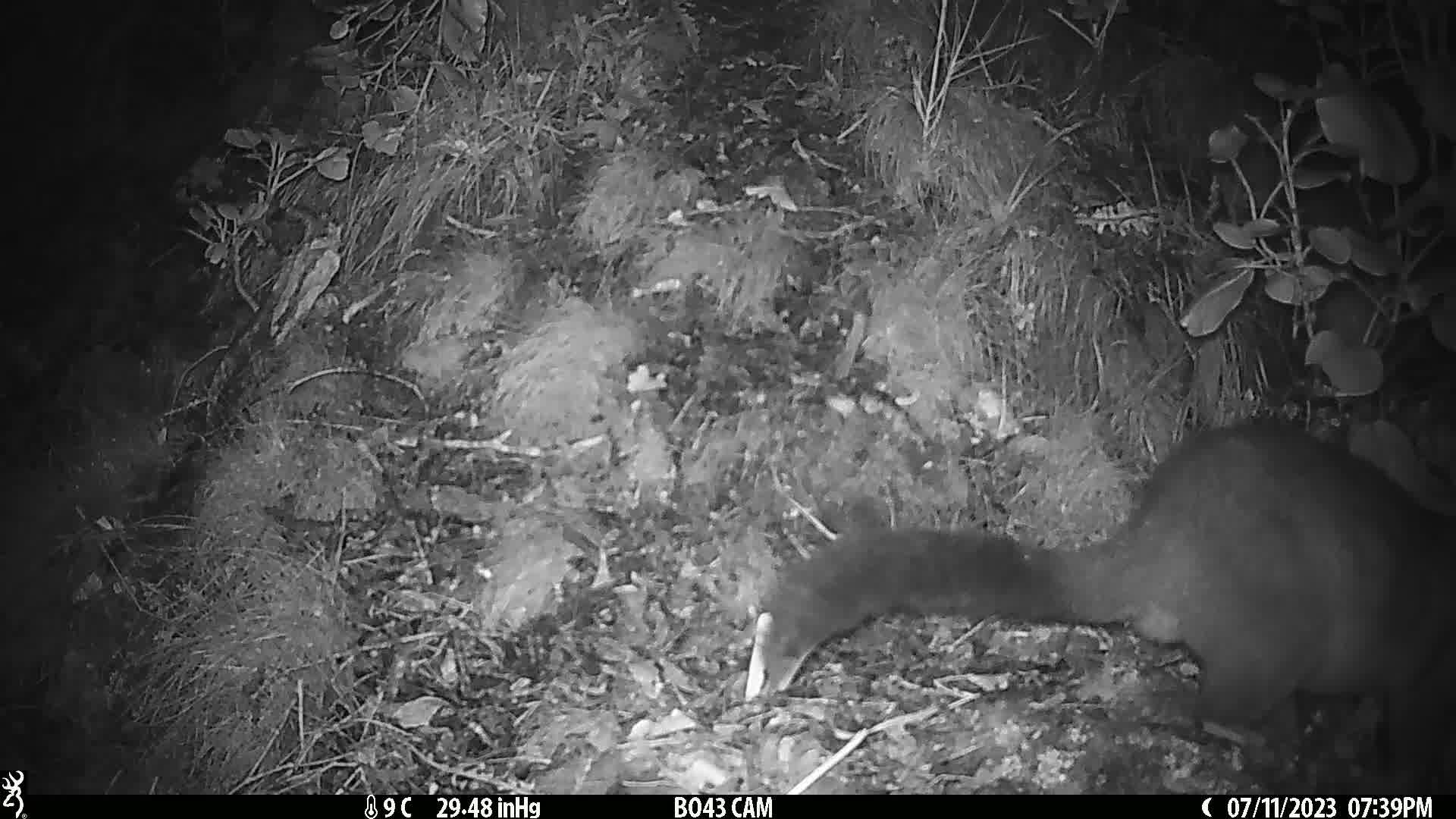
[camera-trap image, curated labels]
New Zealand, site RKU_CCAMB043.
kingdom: Animalia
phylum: Chordata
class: Mammalia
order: Diprotodontia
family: Phalangeridae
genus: Trichosurus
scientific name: Trichosurus vulpecula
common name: common brushtail possum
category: possum